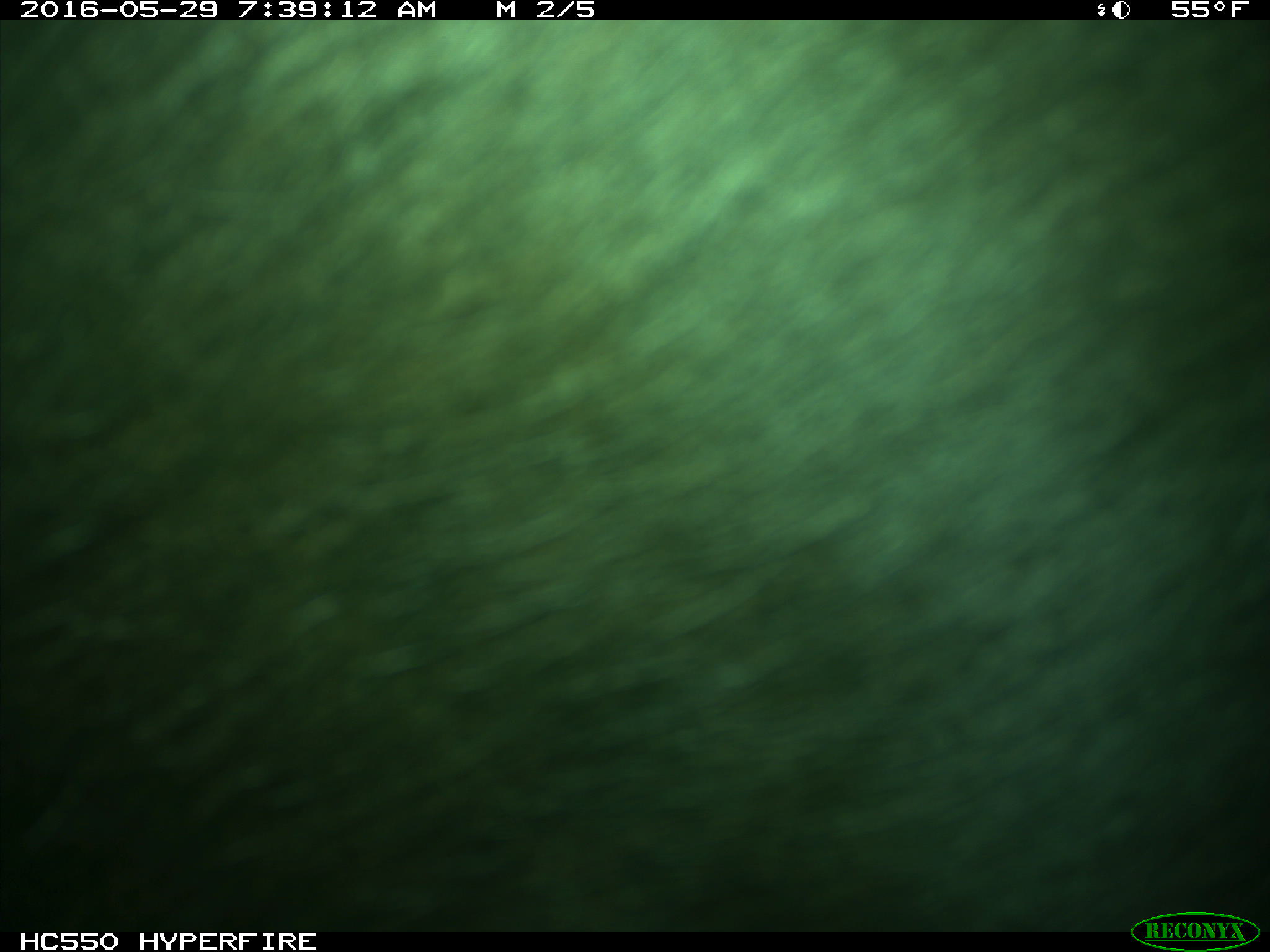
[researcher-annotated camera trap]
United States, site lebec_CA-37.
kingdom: Animalia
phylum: Chordata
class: Mammalia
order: Artiodactyla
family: Bovidae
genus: Bos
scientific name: Bos taurus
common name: domestic cow